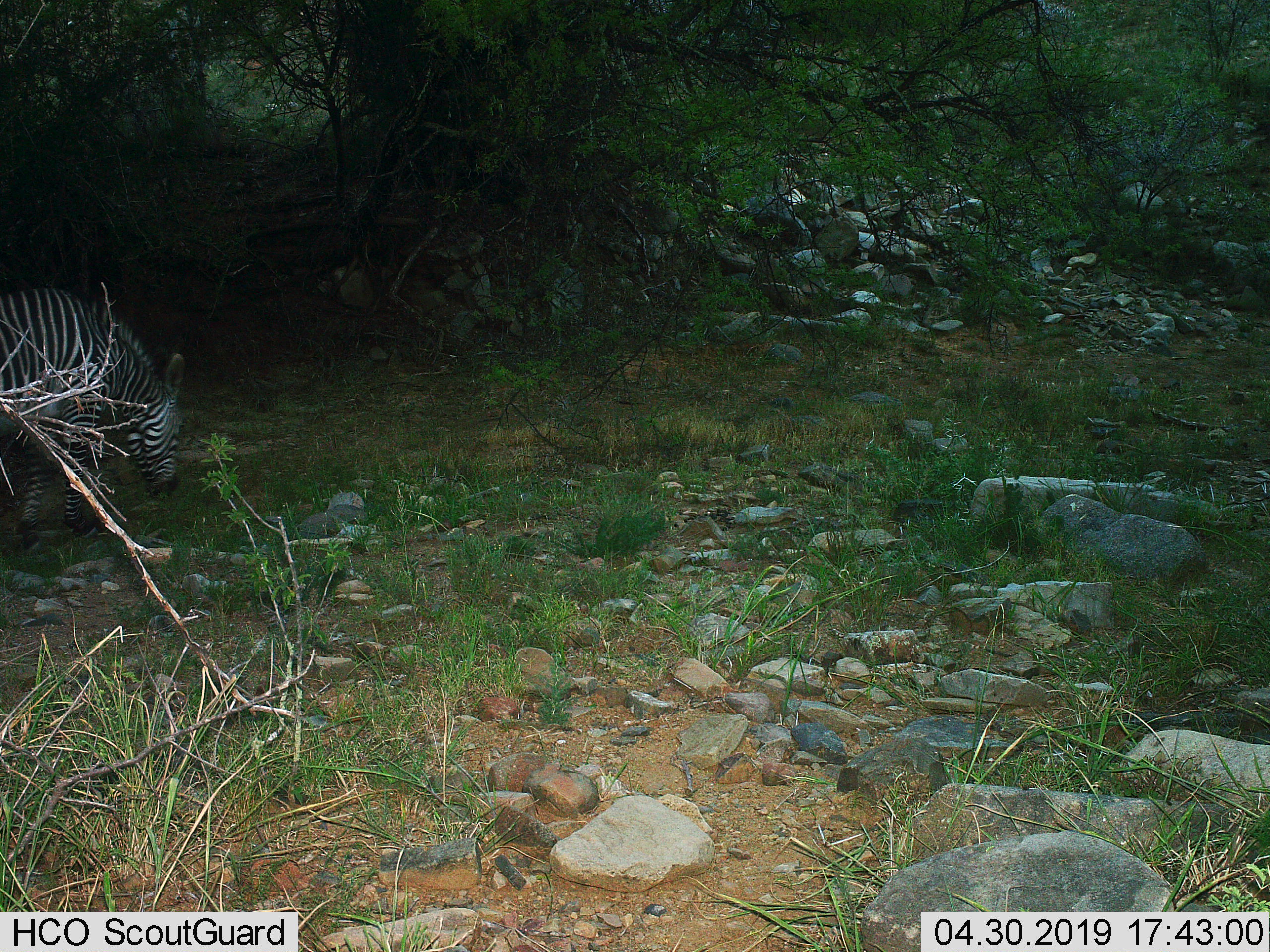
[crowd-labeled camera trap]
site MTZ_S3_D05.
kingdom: Animalia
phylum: Chordata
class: Mammalia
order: Perissodactyla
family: Equidae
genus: Equus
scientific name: Equus zebra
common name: mountain zebra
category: zebramountain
Zebramountain (mountain zebra) (Equus zebra), count 1. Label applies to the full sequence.